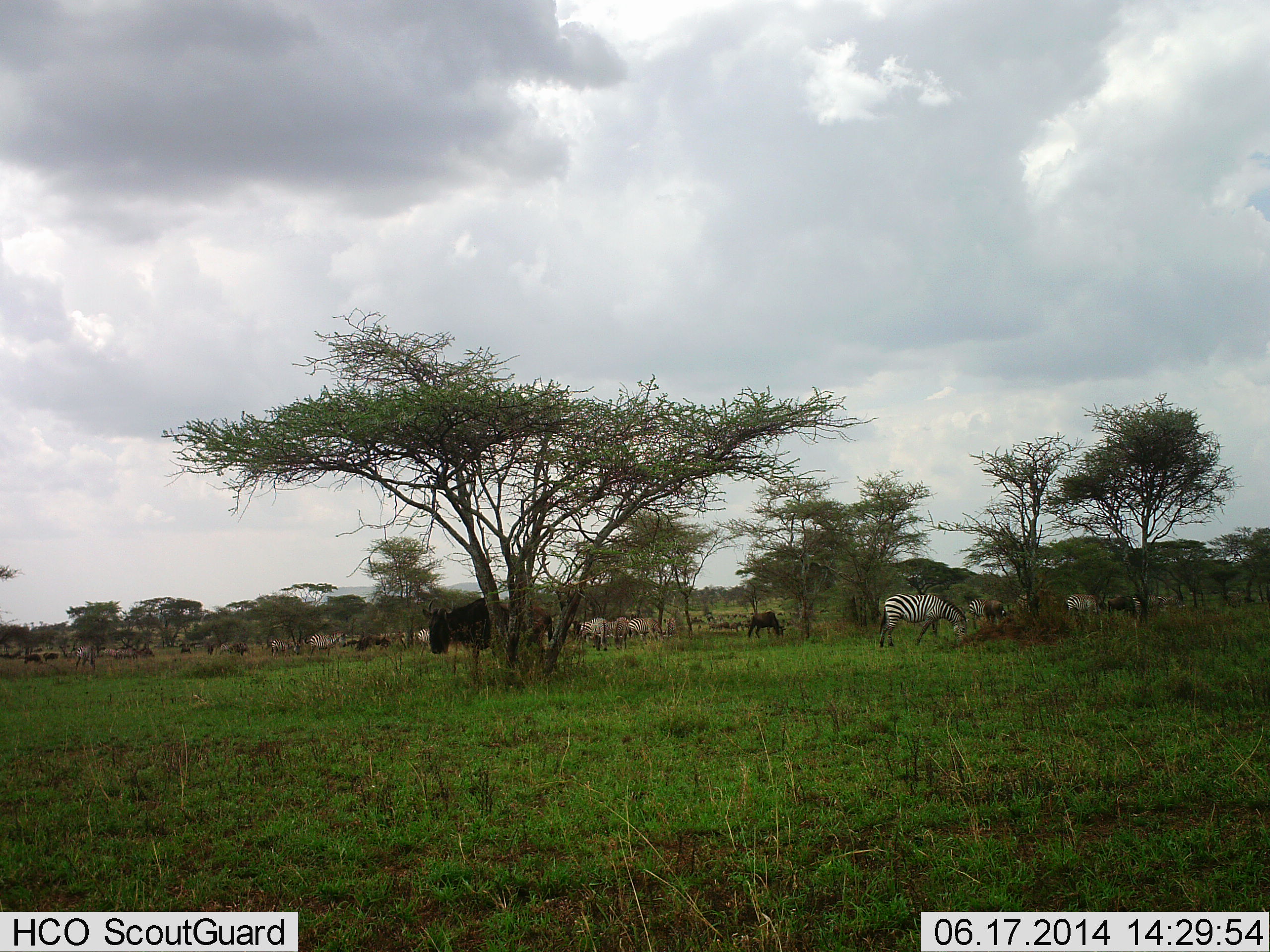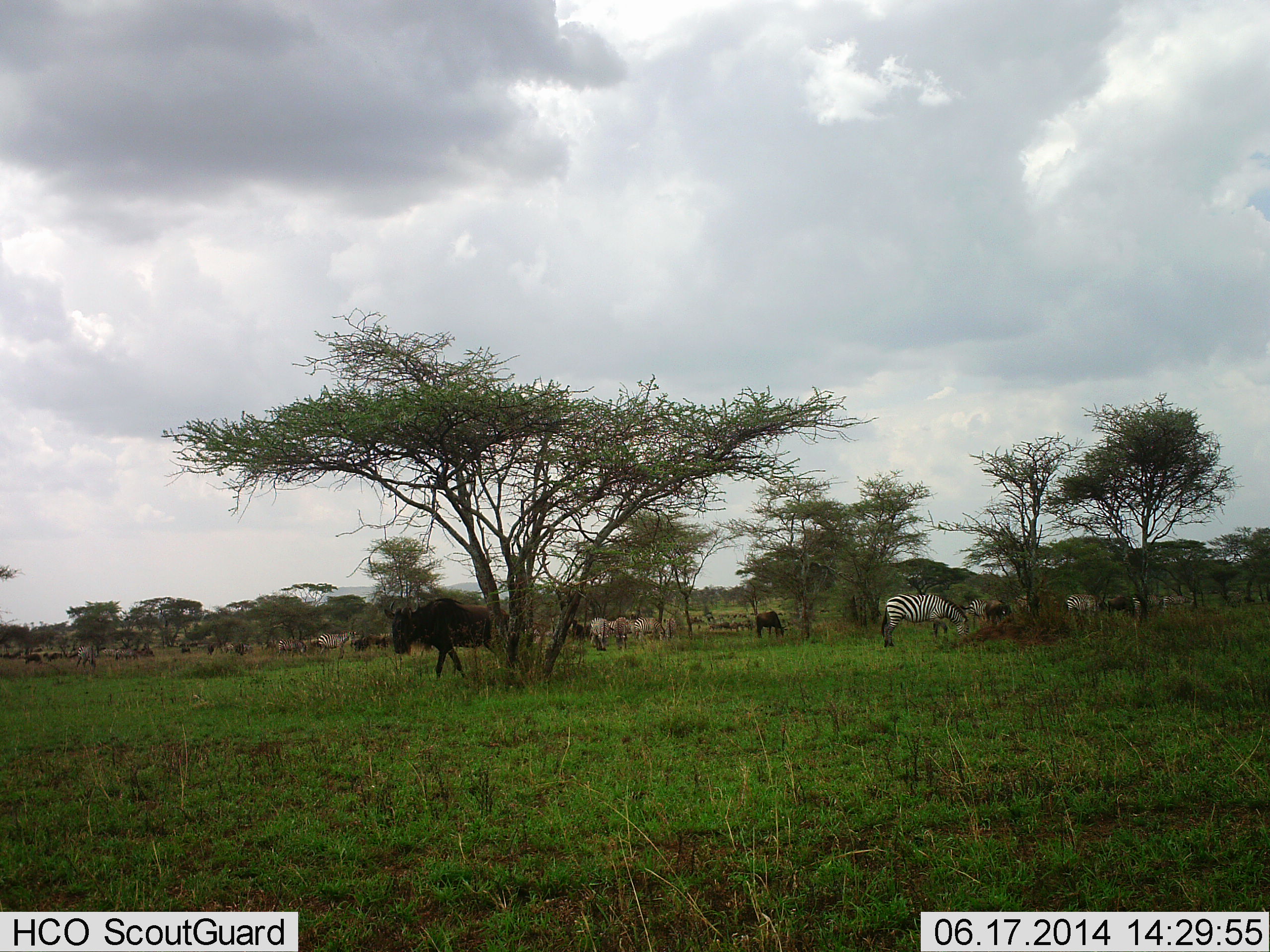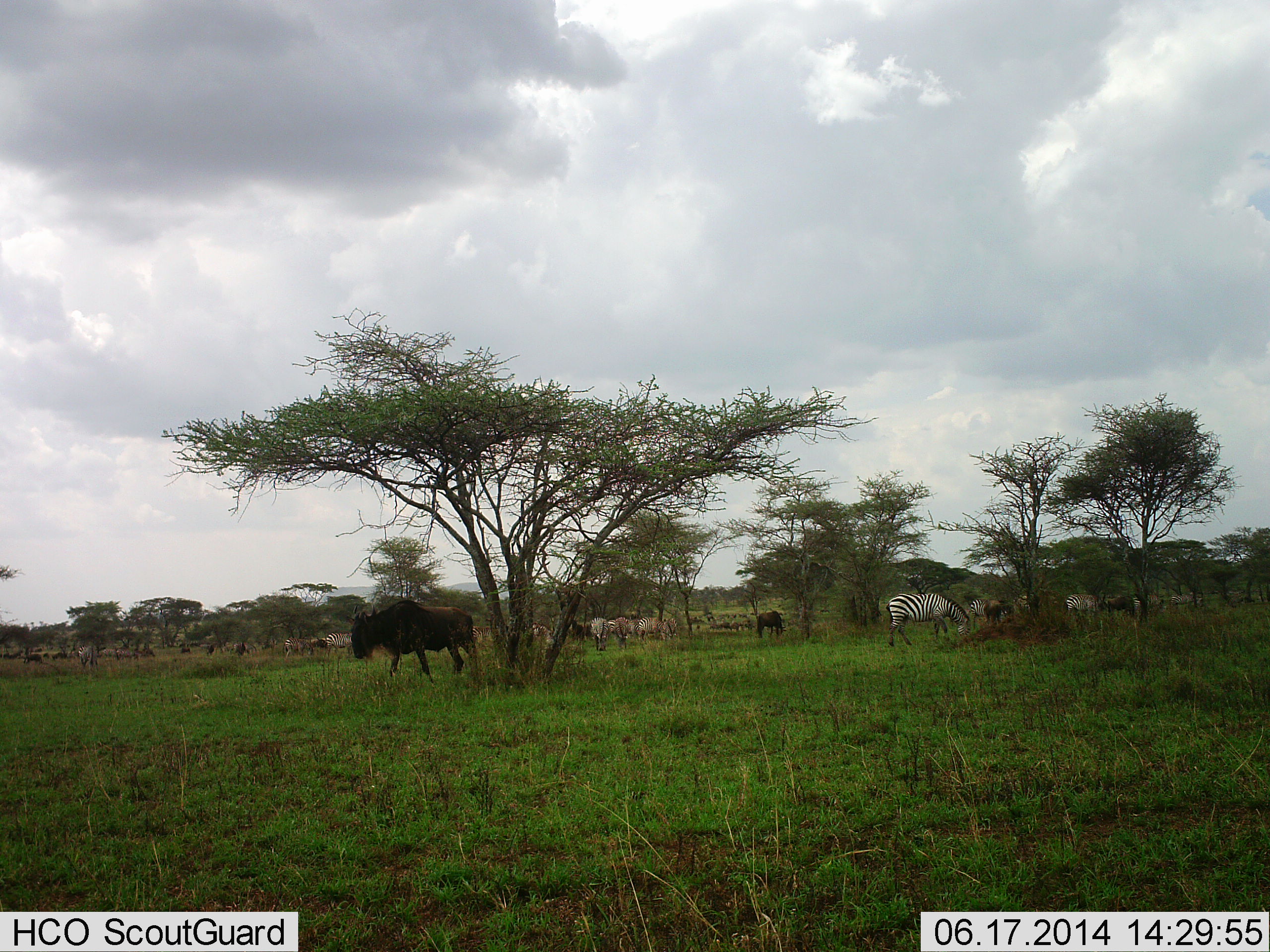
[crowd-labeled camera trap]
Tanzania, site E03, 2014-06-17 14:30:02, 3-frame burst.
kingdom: Animalia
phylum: Chordata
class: Mammalia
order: Artiodactyla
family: Bovidae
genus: Connochaetes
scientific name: Connochaetes taurinus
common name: blue wildebeest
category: wildebeest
Wildebeest (blue wildebeest) (Connochaetes taurinus), count 11-50. Behavior (volunteer vote fractions): standing 80%, resting 0%, moving 70%, interacting 0%. Young present (vote fraction): 0%. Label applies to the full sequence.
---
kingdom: Animalia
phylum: Chordata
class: Mammalia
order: Perissodactyla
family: Equidae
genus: Equus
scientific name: Equus quagga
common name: plains zebra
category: zebra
Zebra (plains zebra) (Equus quagga), count 5. Behavior (volunteer vote fractions): standing 64%, resting 0%, moving 27%, interacting 0%. Young present (vote fraction): 0%. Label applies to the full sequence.